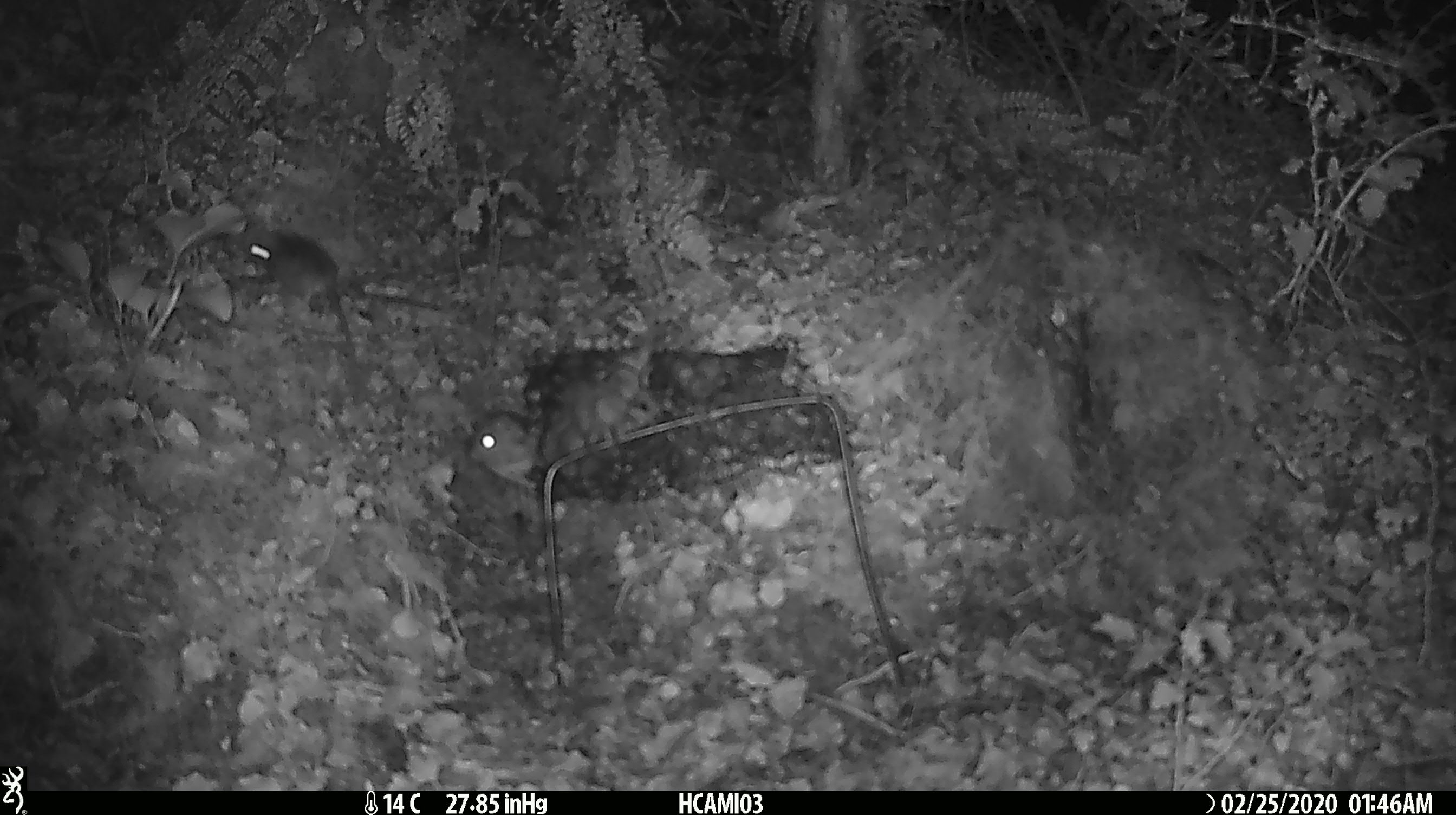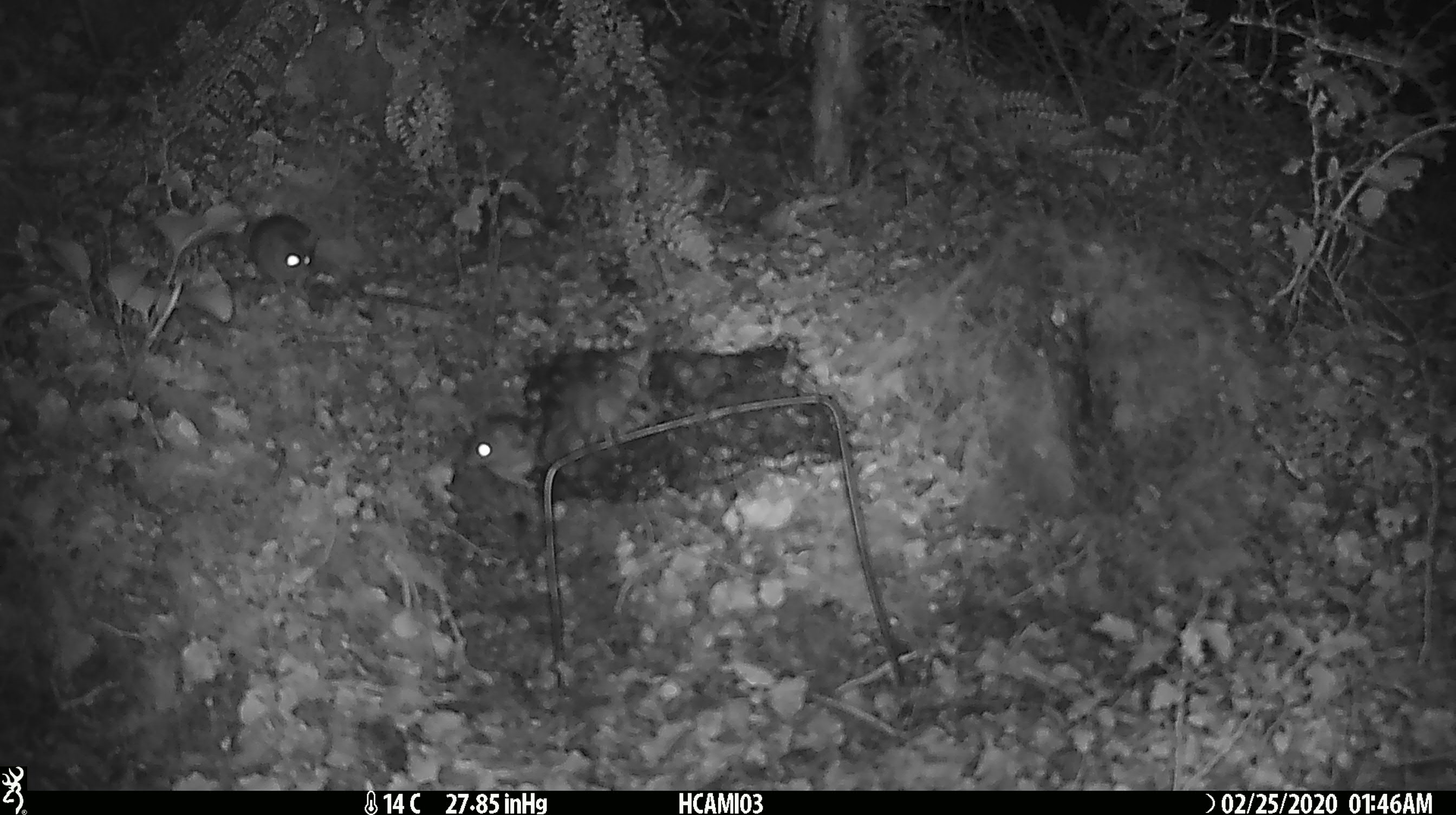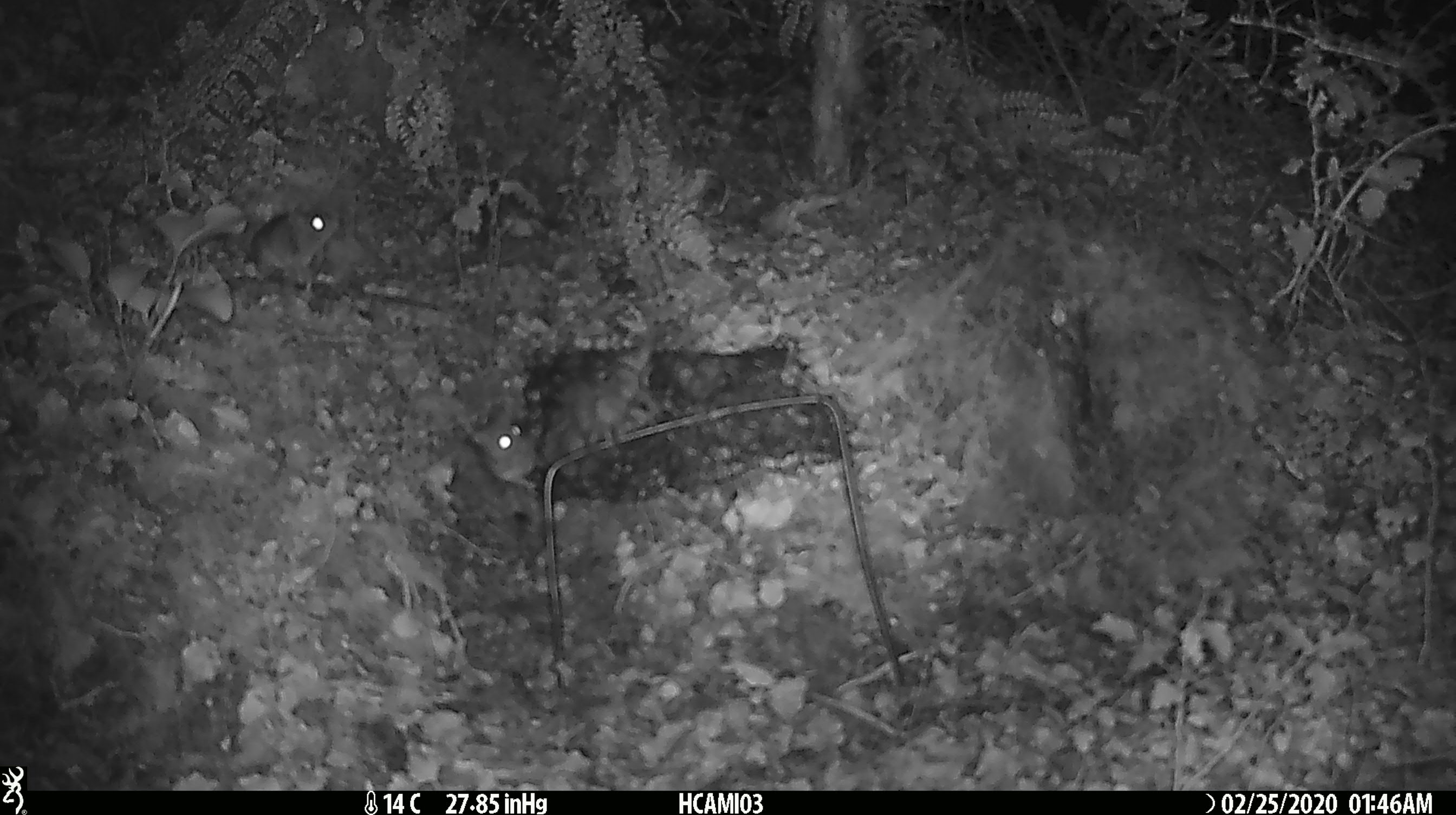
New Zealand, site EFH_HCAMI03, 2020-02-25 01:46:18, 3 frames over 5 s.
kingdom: Animalia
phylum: Chordata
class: Mammalia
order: Rodentia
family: Muridae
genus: Mus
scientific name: Mus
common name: mouse